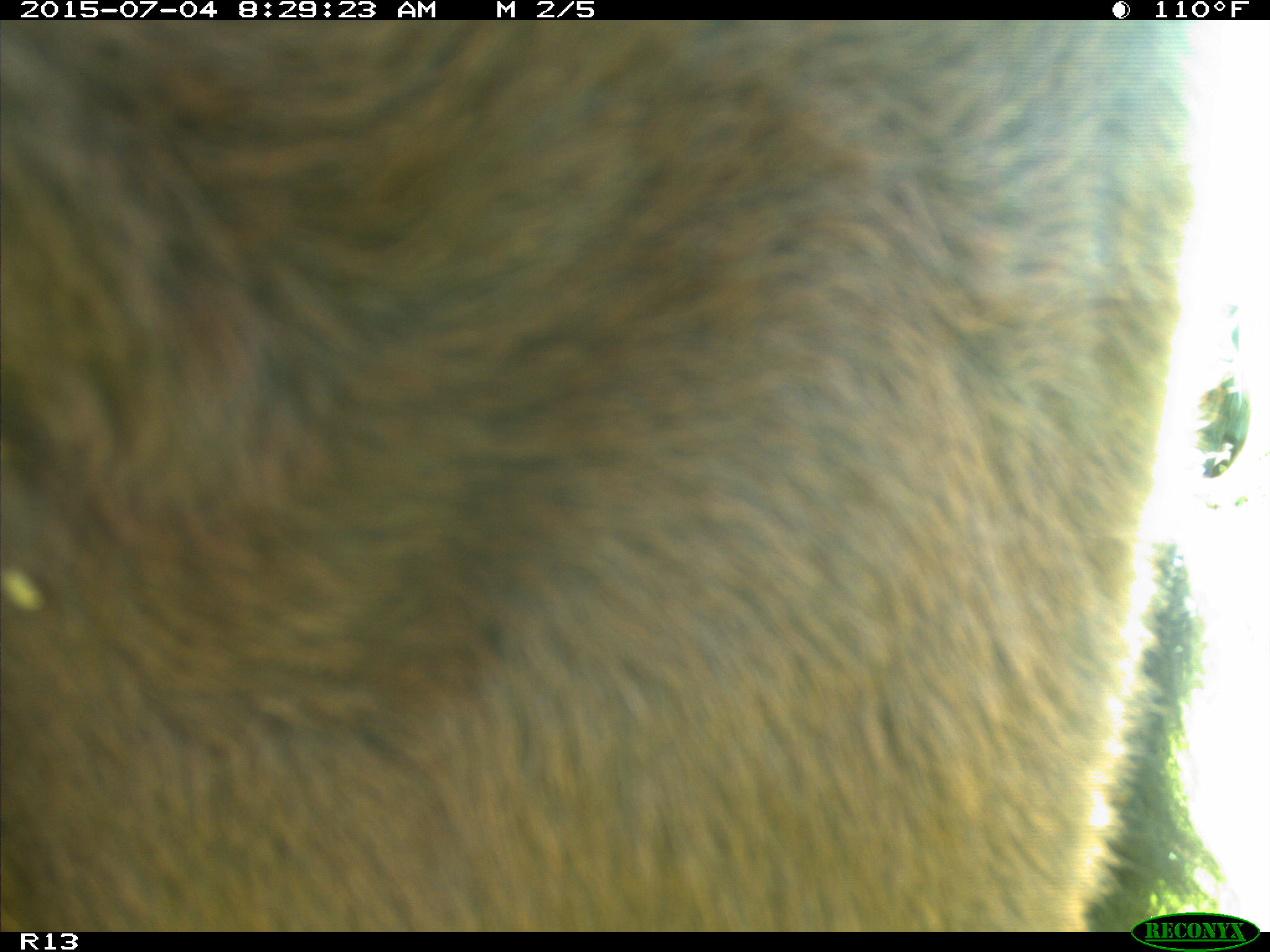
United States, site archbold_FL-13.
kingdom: Animalia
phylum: Chordata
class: Mammalia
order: Artiodactyla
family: Bovidae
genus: Bos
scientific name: Bos taurus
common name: domestic cow